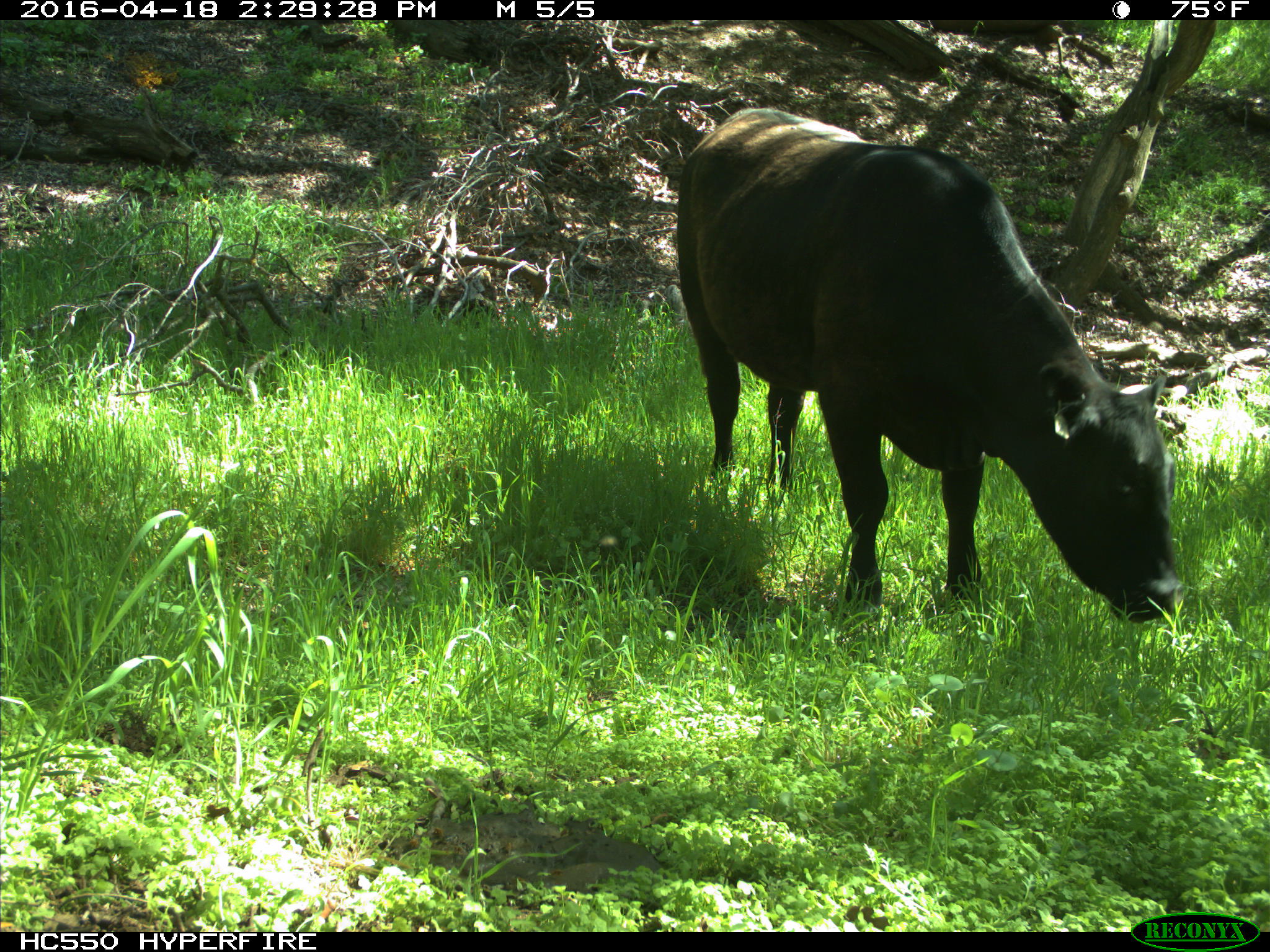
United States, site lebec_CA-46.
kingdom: Animalia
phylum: Chordata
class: Mammalia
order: Artiodactyla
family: Bovidae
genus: Bos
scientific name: Bos taurus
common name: domestic cow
Bos taurus (domestic cow).